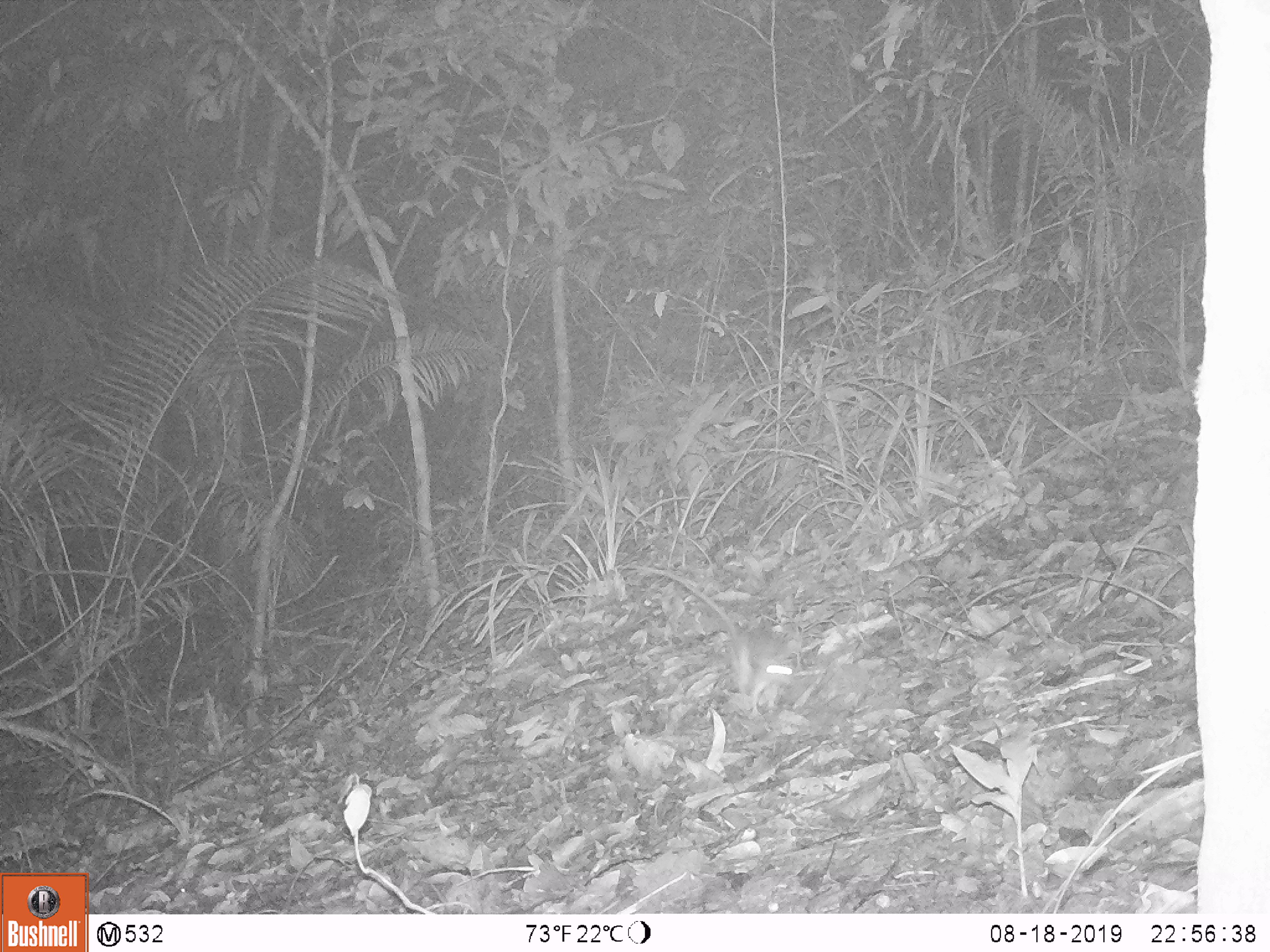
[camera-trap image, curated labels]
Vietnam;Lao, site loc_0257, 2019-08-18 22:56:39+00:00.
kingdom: Animalia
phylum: Chordata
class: Mammalia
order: Rodentia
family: Muridae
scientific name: Muridae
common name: old-world mice and rats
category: unidentified murid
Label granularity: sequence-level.